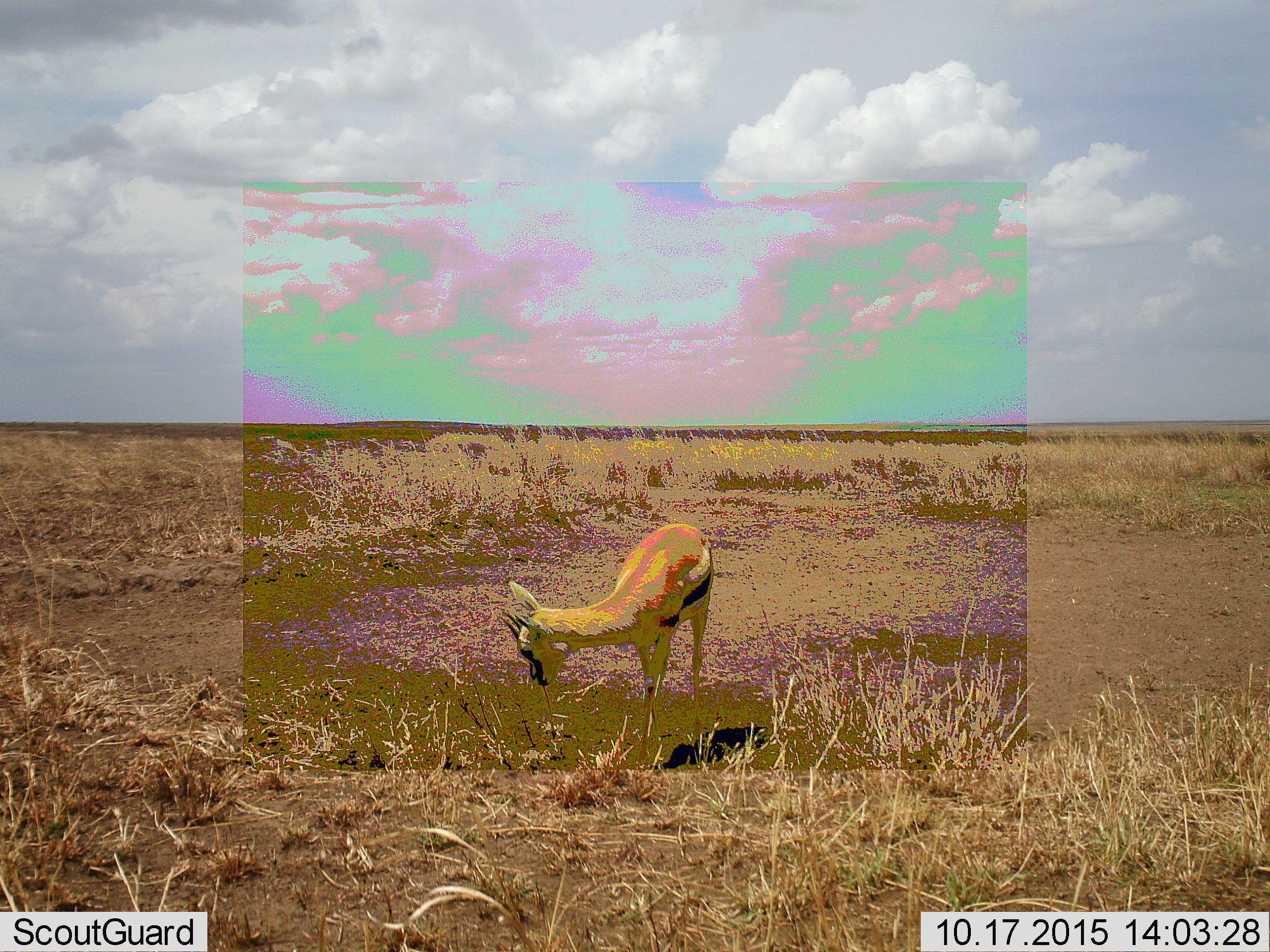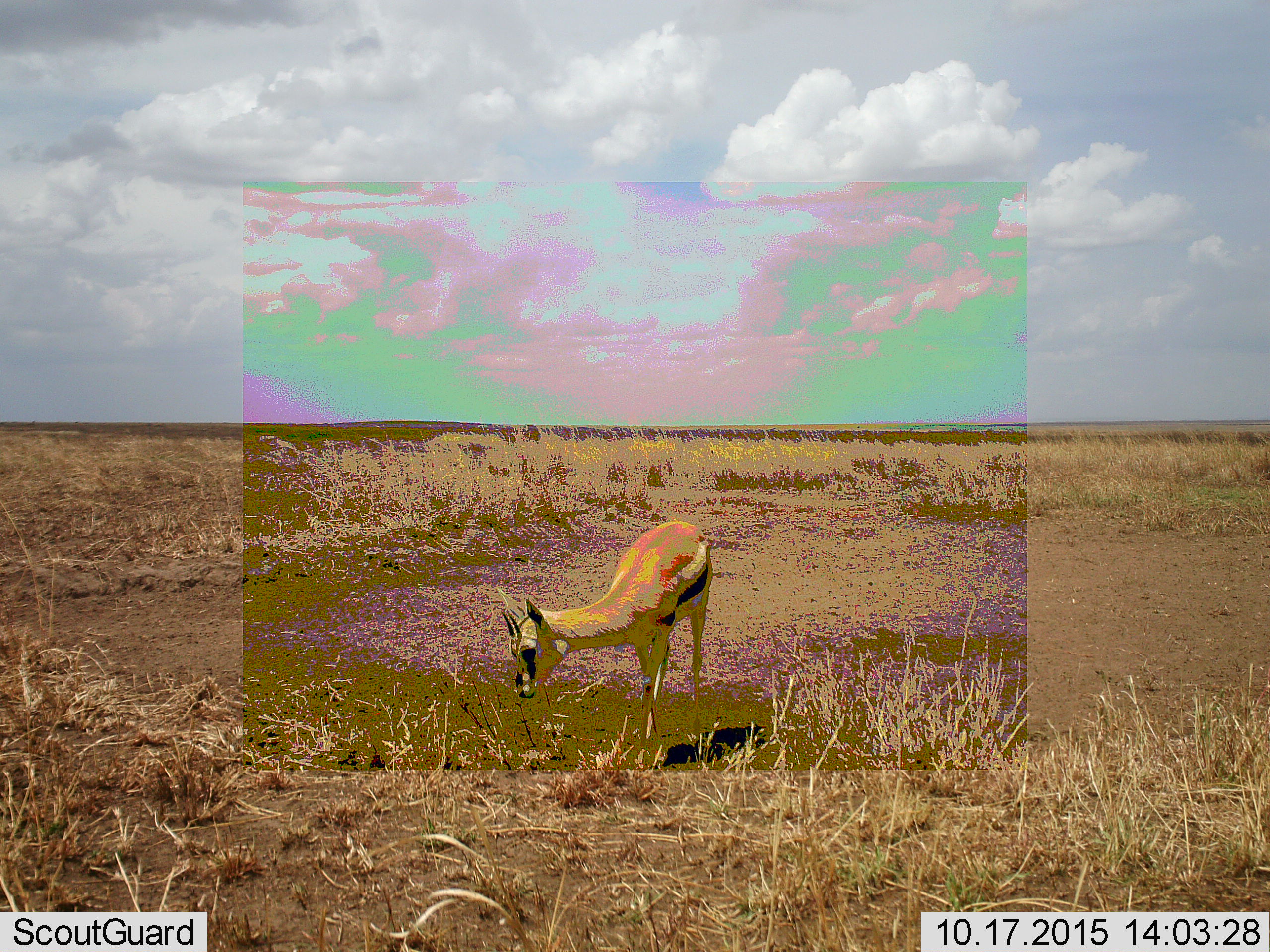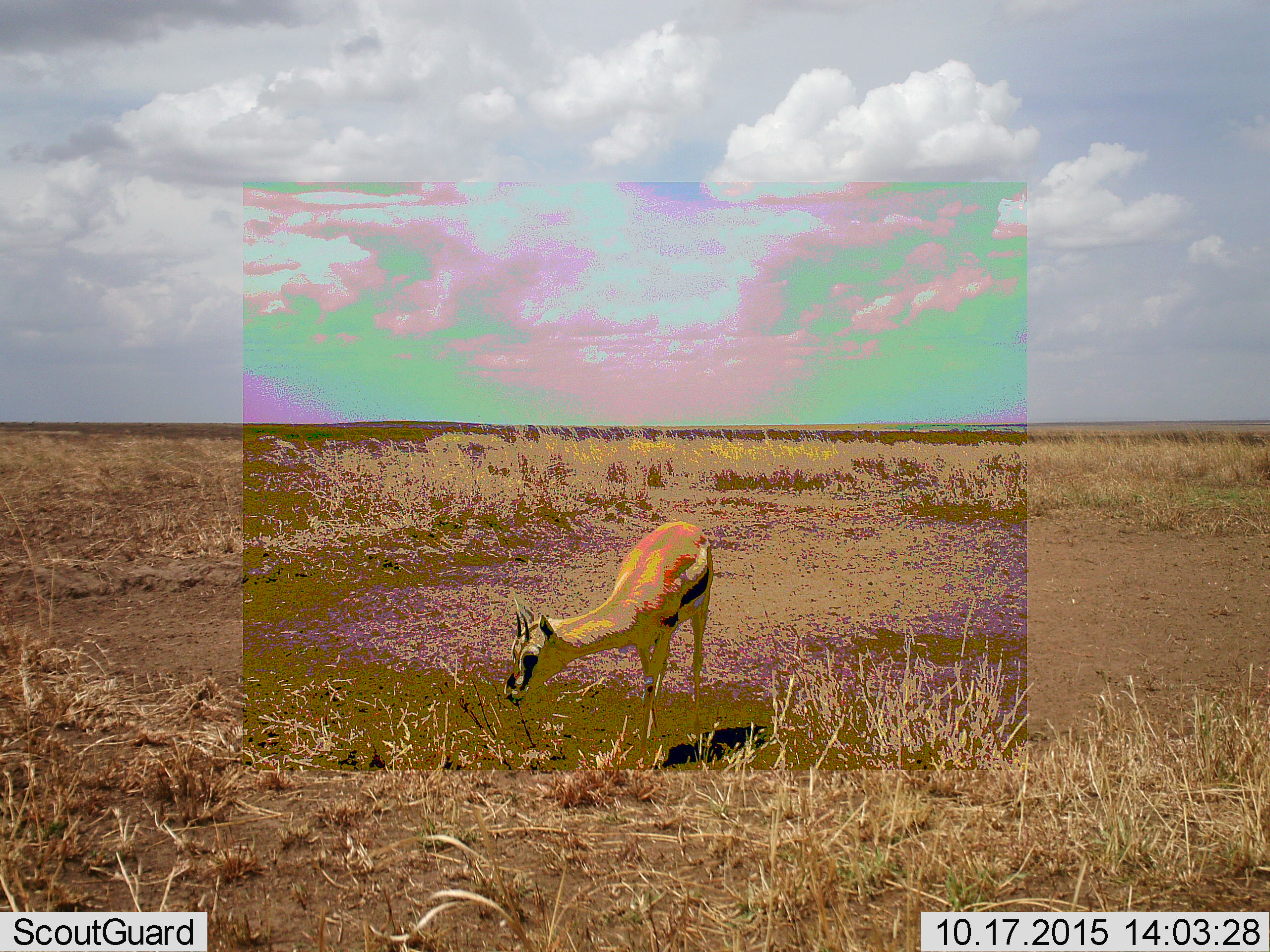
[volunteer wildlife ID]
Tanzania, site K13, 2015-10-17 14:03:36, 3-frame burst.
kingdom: Animalia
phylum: Chordata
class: Mammalia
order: Artiodactyla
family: Bovidae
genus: Eudorcas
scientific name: Eudorcas thomsonii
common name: thomson's gazelle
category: gazellethomsons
Gazellethomsons (thomson's gazelle) (Eudorcas thomsonii), count 1. Behavior (volunteer vote fractions): standing 50%, resting 0%, moving 0%, interacting 0%. Young present (vote fraction): 10%. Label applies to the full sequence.